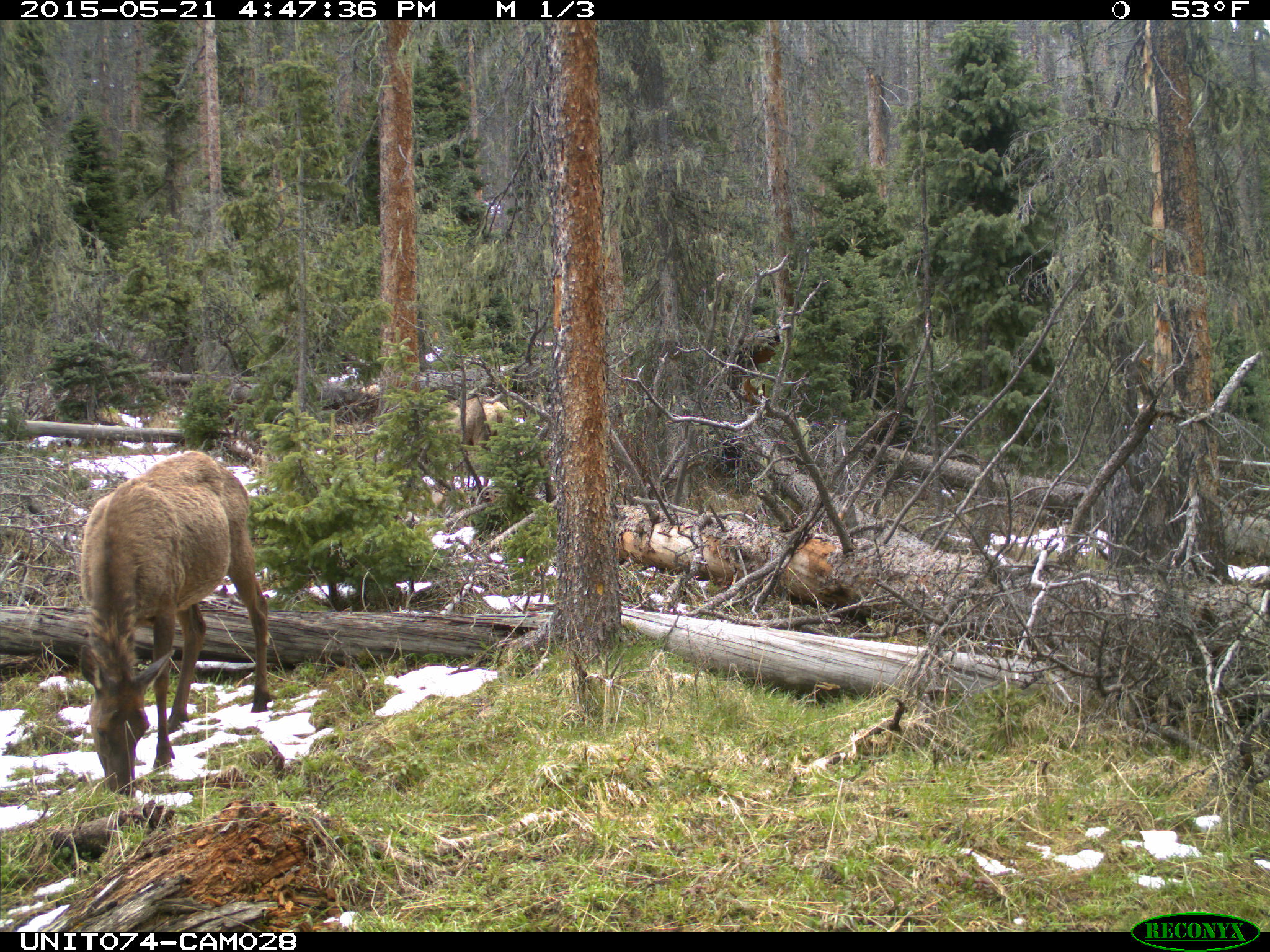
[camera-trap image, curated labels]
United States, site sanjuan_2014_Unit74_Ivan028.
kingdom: Animalia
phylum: Chordata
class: Mammalia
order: Artiodactyla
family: Cervidae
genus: Cervus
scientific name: Cervus elaphus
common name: red deer